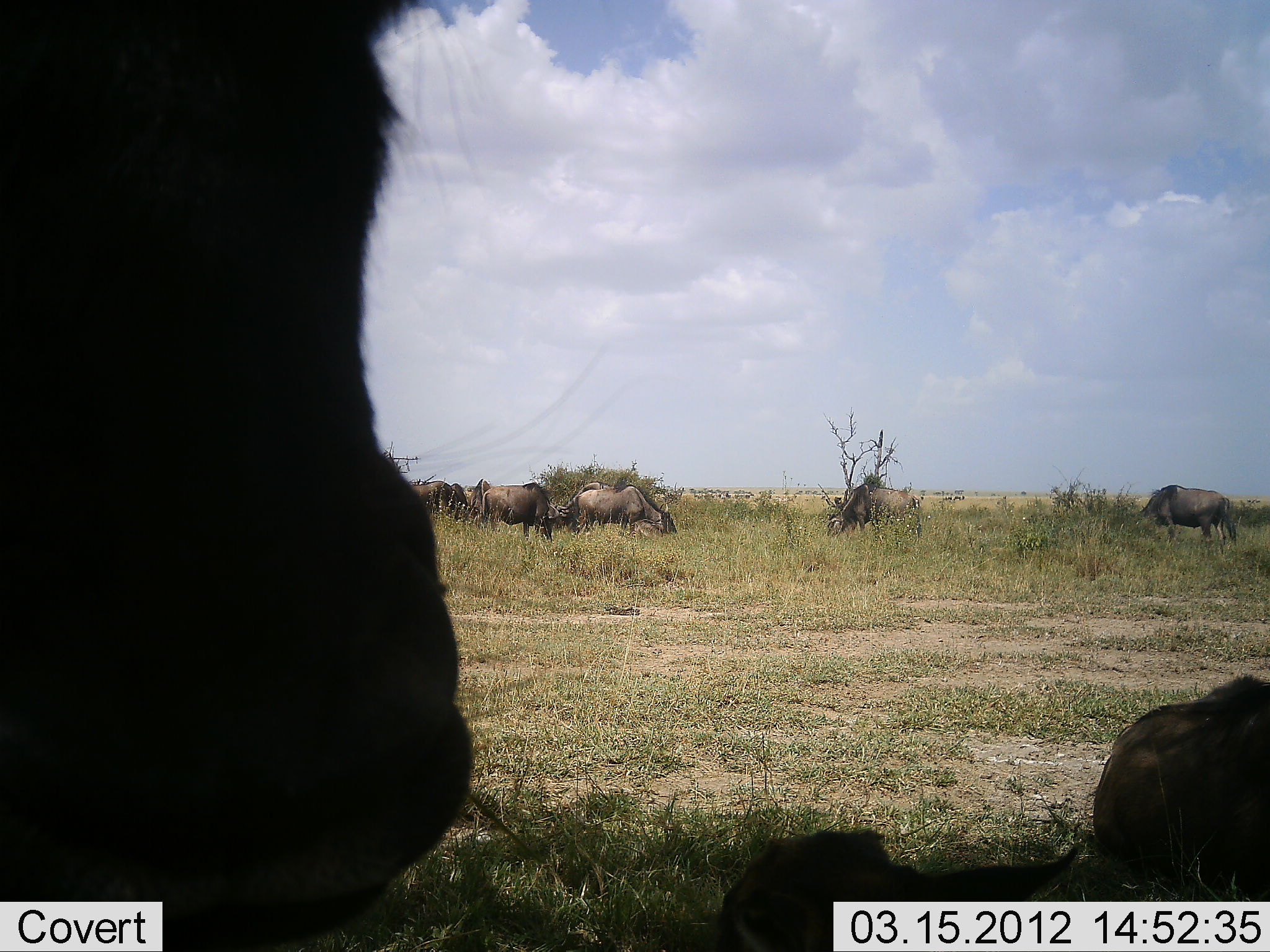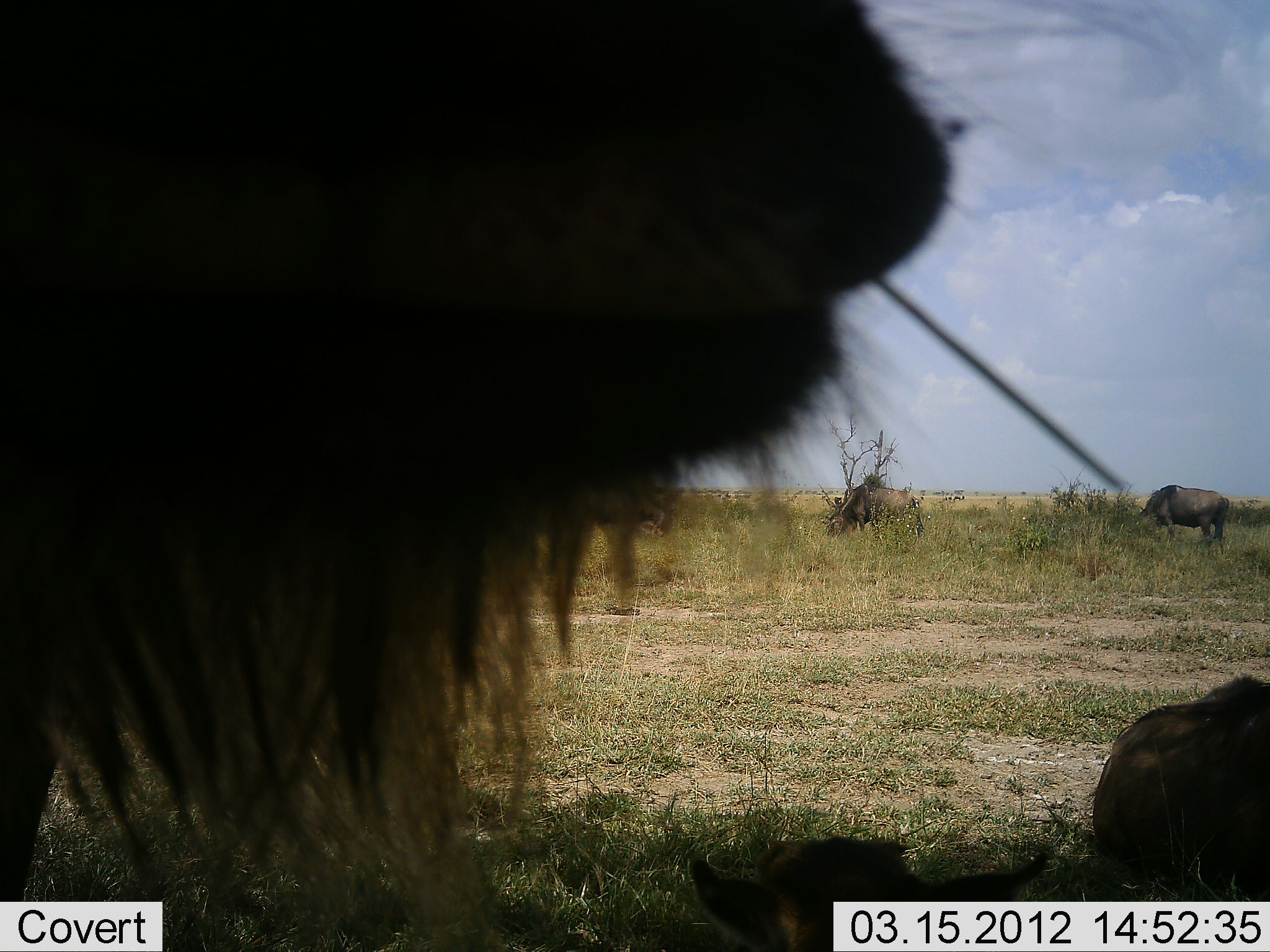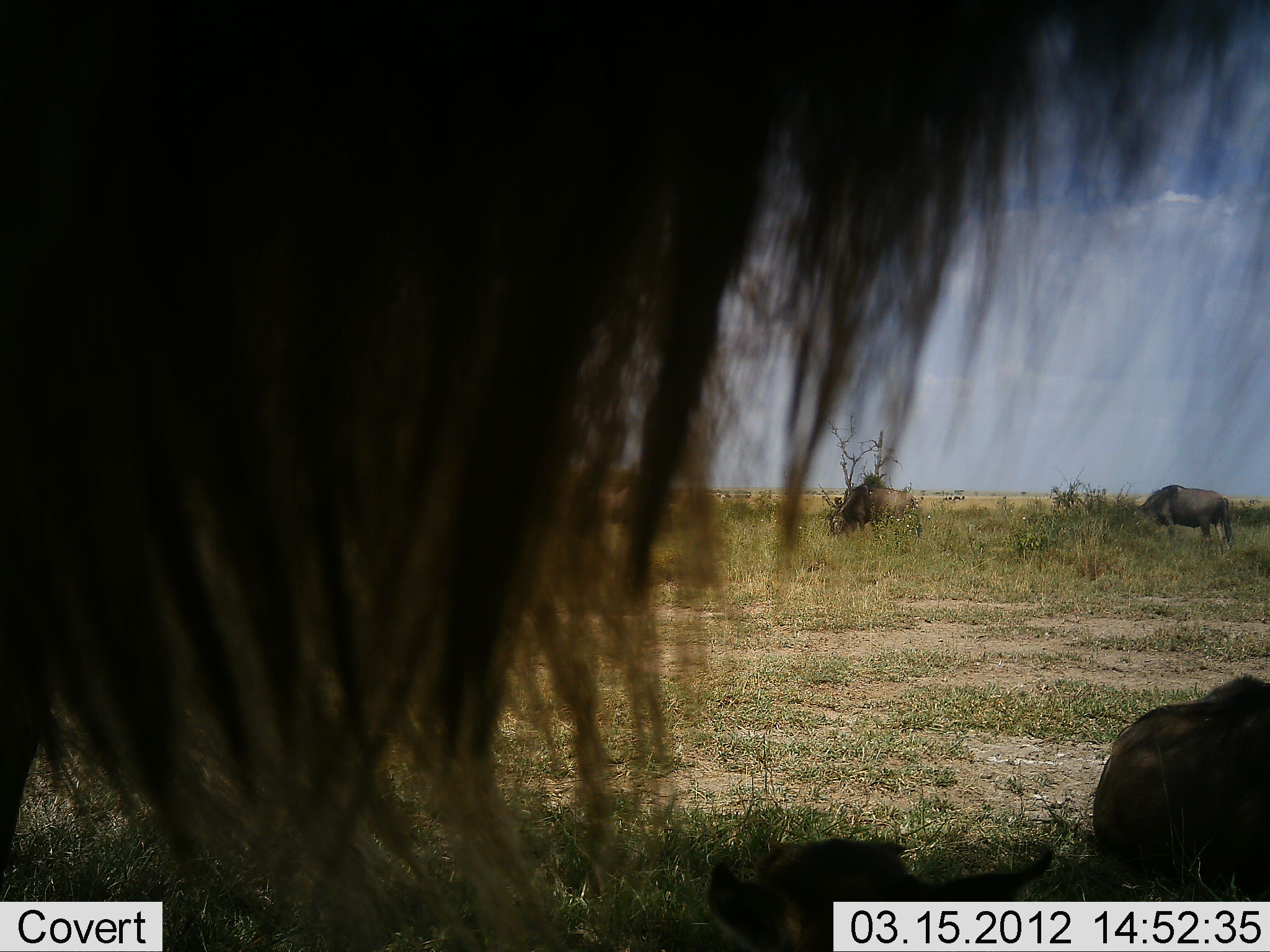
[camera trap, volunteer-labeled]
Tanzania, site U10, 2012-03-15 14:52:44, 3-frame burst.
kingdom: Animalia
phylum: Chordata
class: Mammalia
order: Artiodactyla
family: Bovidae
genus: Connochaetes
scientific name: Connochaetes taurinus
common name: blue wildebeest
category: wildebeest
Wildebeest (blue wildebeest) (Connochaetes taurinus), count 8. Behavior (volunteer vote fractions): standing 65%, resting 61%, moving 0%, interacting 0%. Young present (vote fraction): 13%. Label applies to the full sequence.